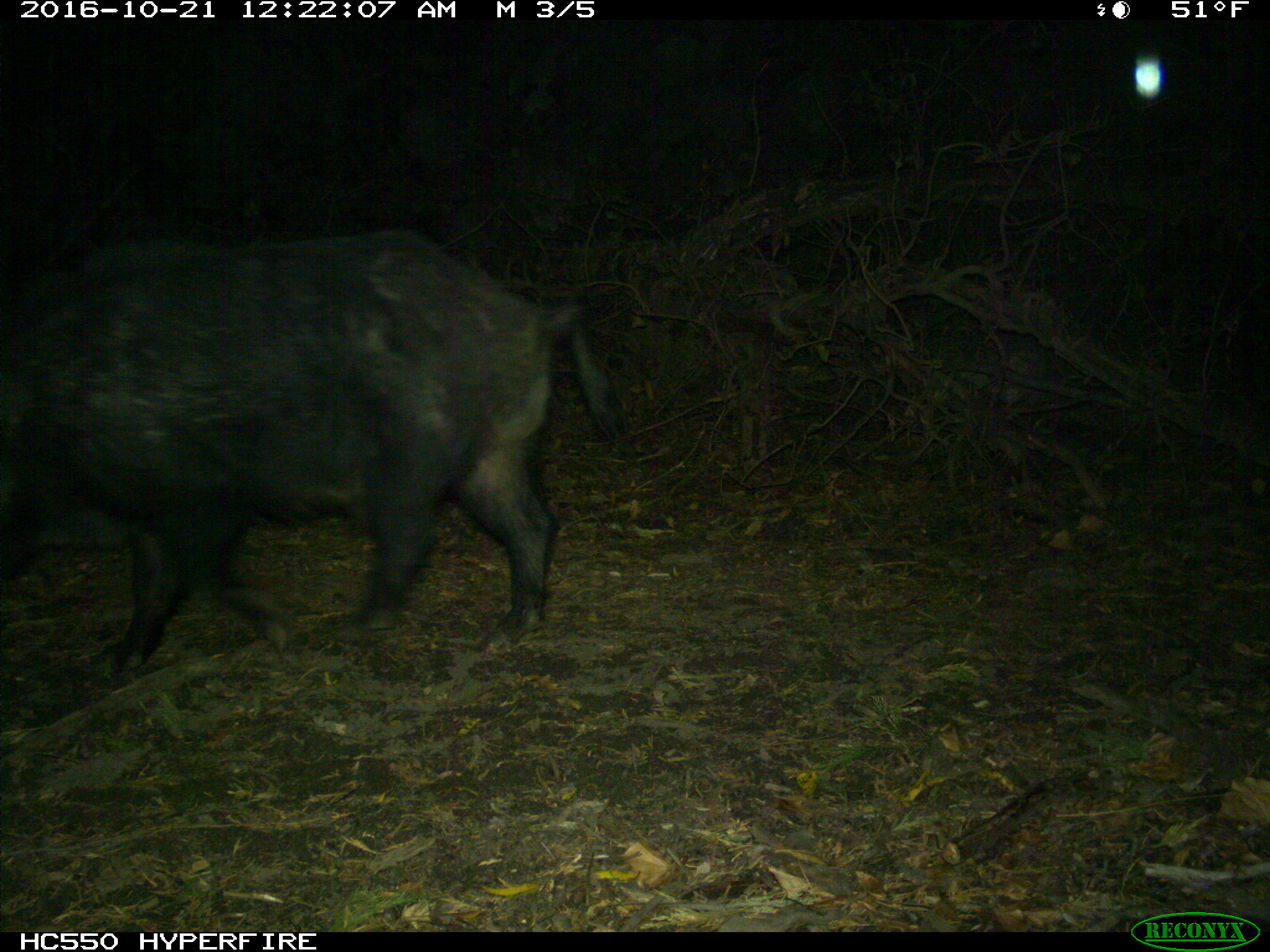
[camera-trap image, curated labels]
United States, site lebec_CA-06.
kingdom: Animalia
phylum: Chordata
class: Mammalia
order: Artiodactyla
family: Suidae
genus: Sus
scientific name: Sus scrofa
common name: wild boar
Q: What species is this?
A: Sus scrofa (wild boar).